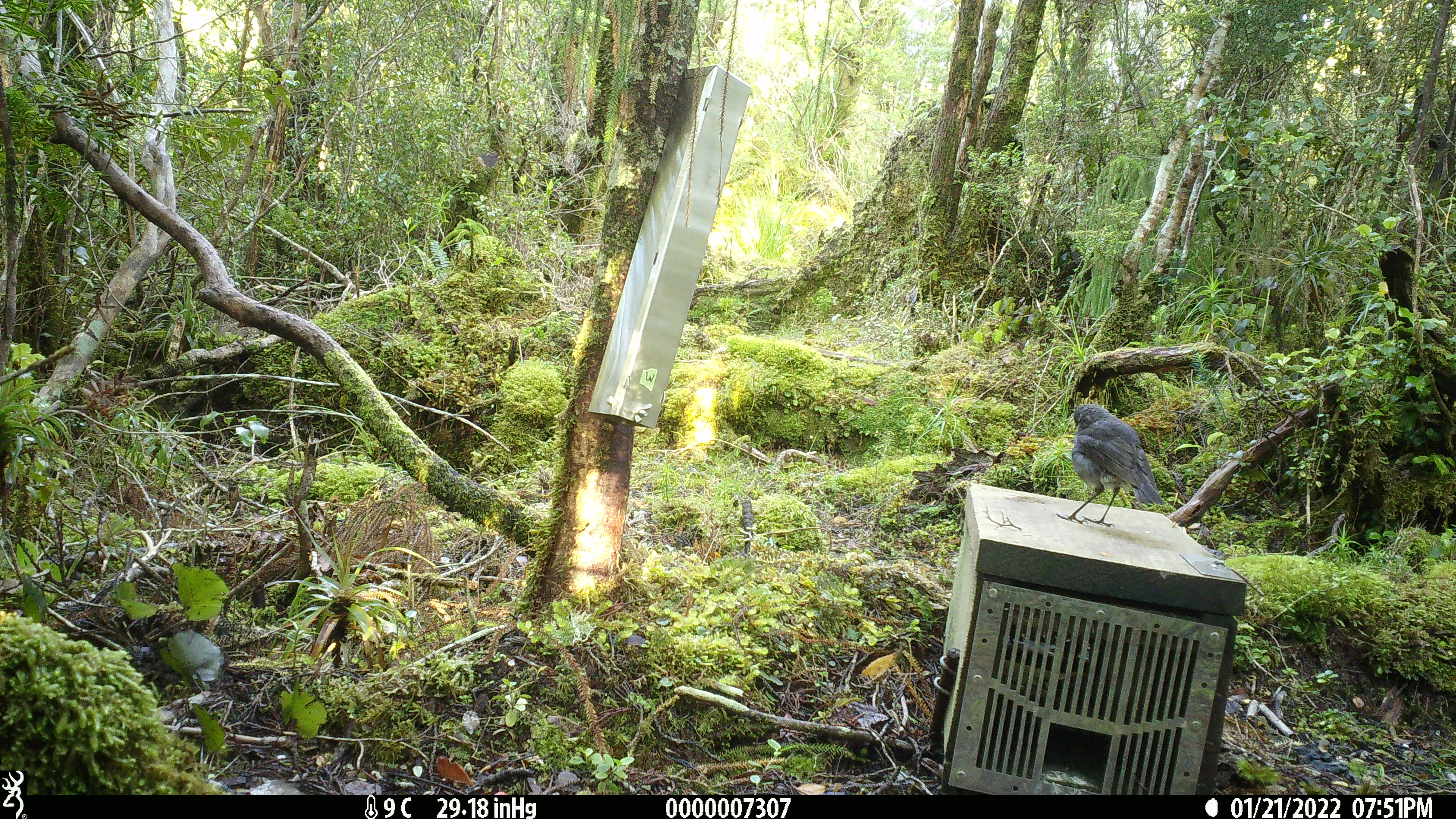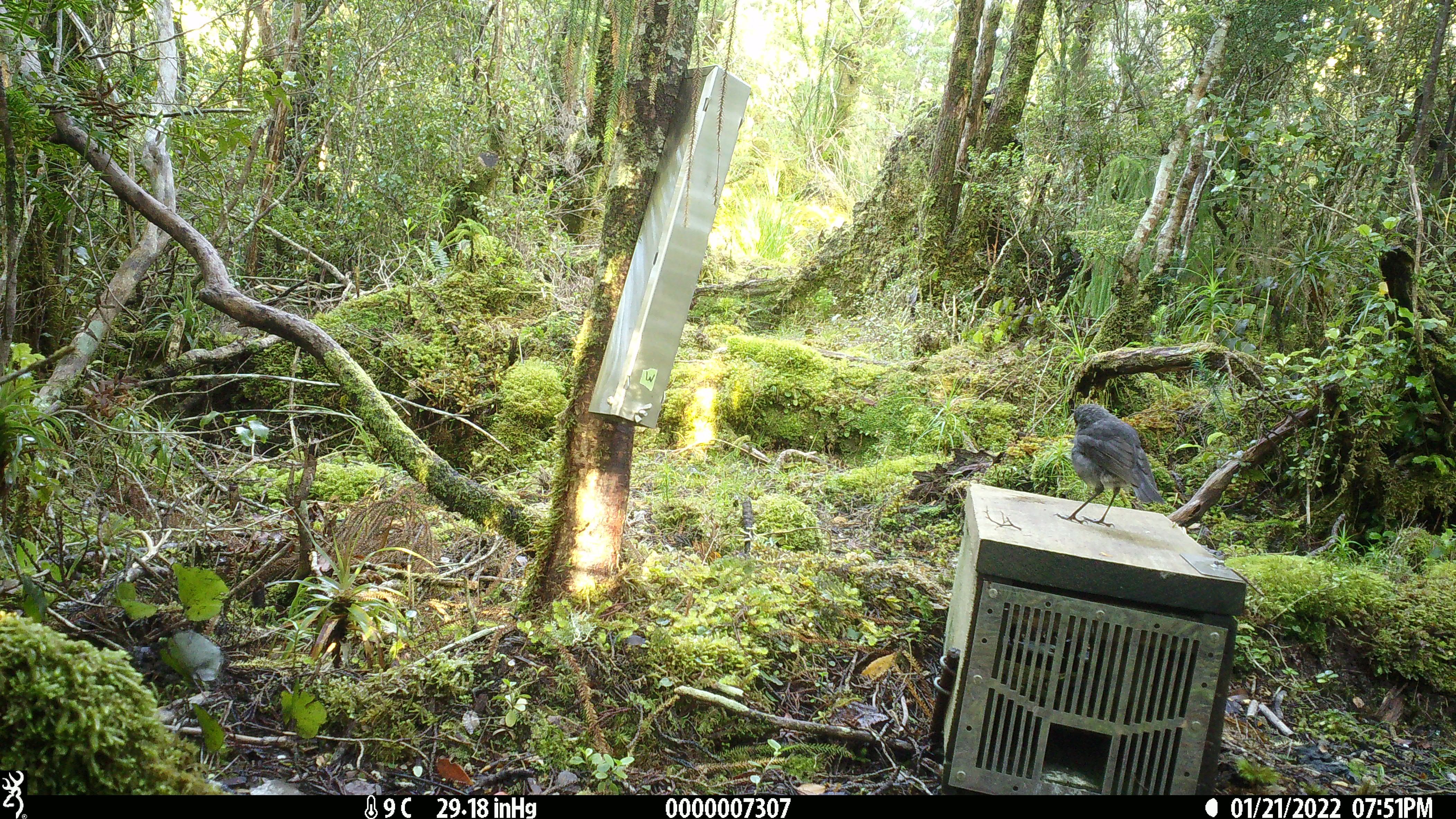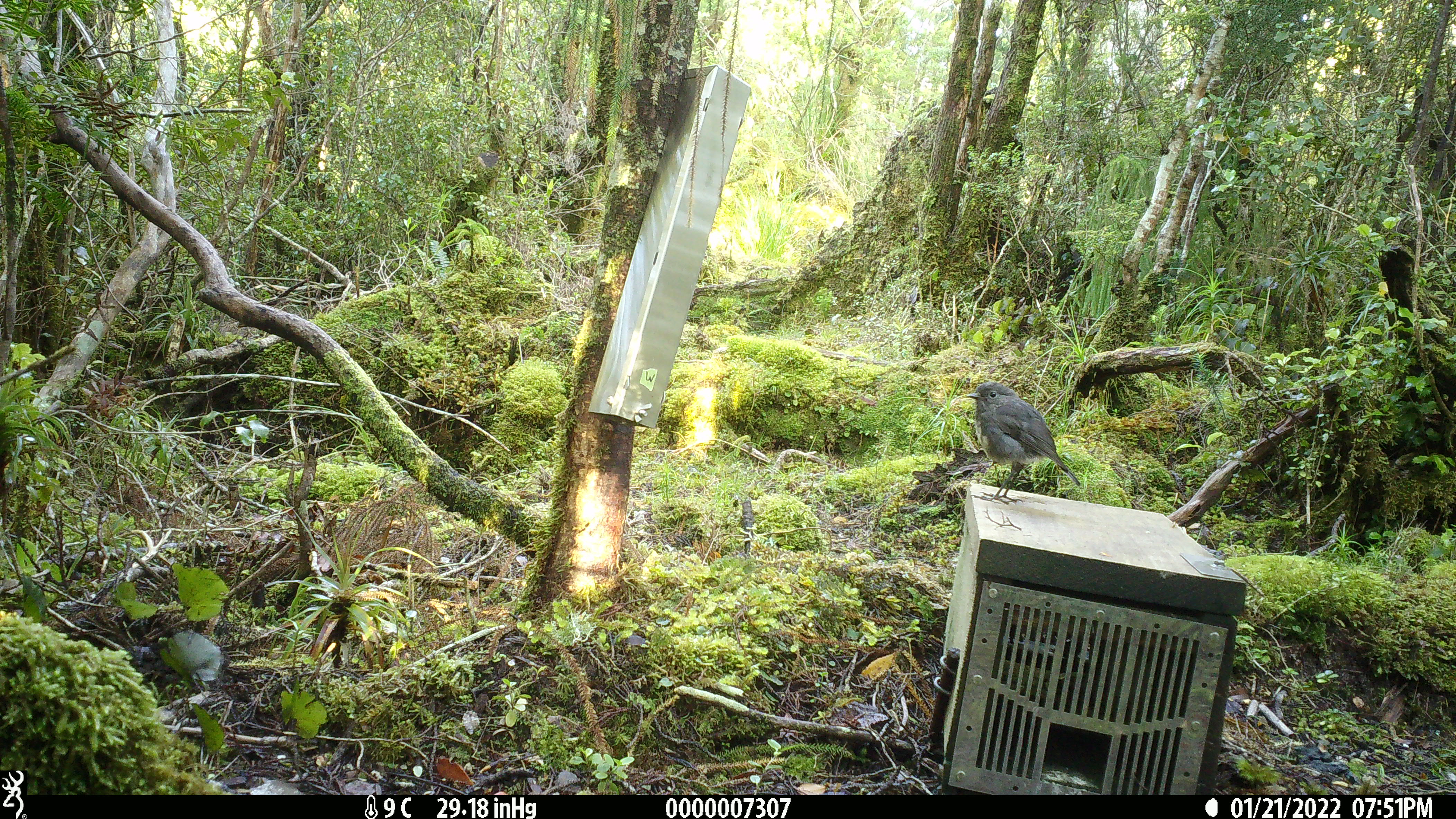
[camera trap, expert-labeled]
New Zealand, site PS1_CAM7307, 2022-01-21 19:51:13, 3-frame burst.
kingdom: Animalia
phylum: Chordata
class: Aves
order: Passeriformes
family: Petroicidae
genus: Petroica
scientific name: Petroica australis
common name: new zealand robin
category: robin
Robin (new zealand robin) (Petroica australis).